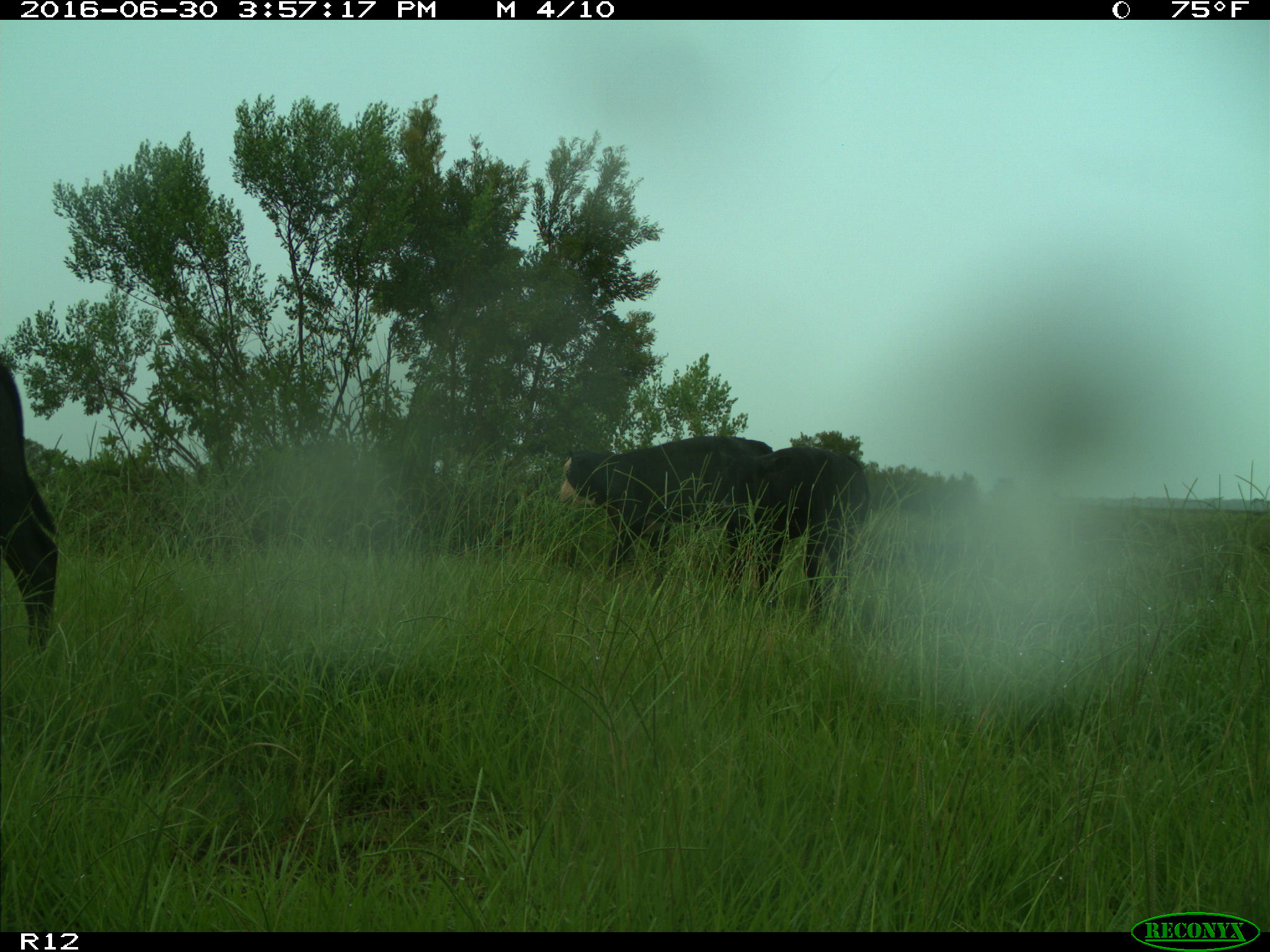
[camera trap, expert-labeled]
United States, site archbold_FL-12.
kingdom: Animalia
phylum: Chordata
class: Mammalia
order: Artiodactyla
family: Bovidae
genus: Bos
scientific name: Bos taurus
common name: domestic cow